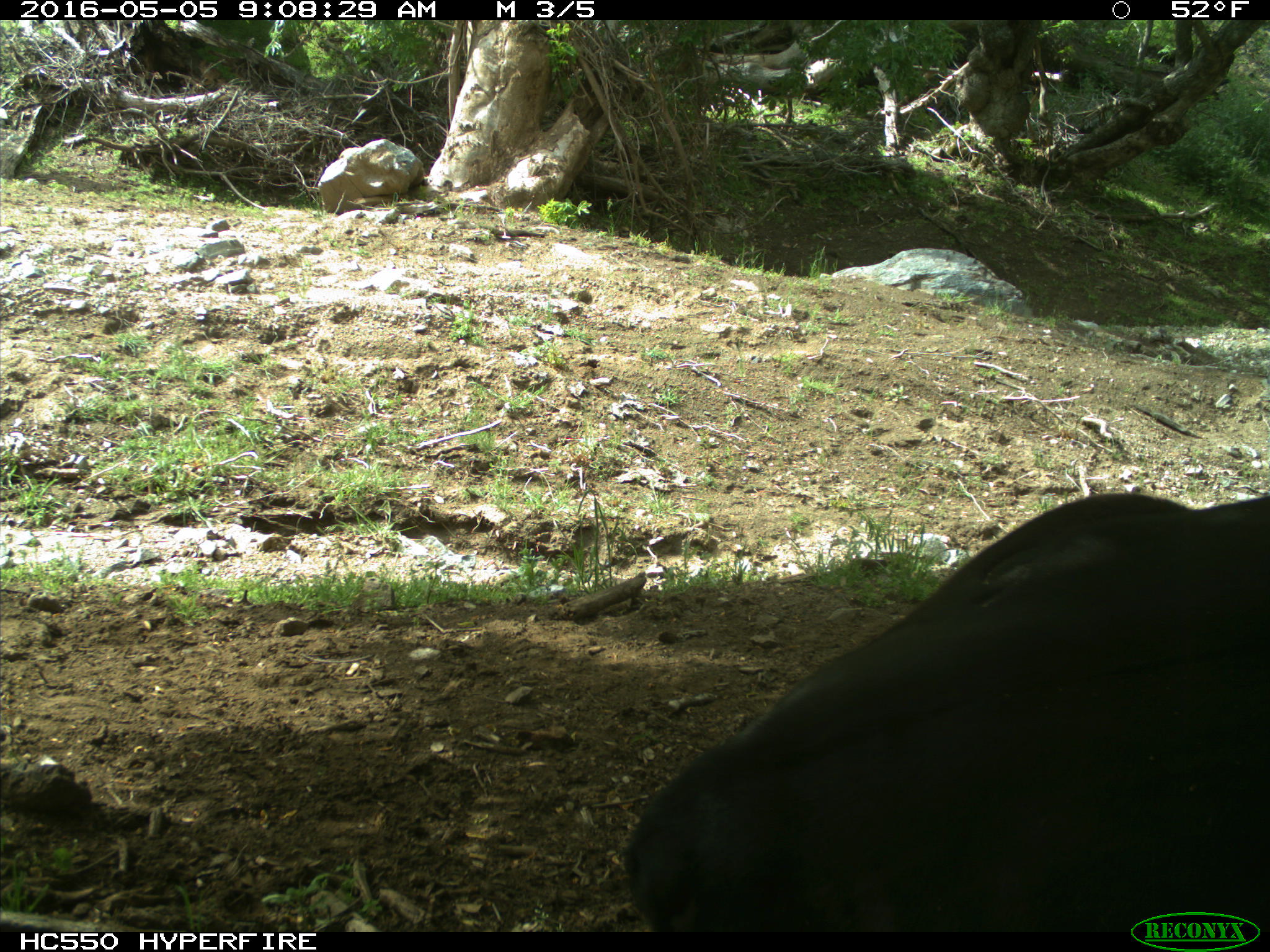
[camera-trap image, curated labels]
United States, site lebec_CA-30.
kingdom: Animalia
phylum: Chordata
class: Mammalia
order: Artiodactyla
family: Bovidae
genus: Bos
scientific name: Bos taurus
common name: domestic cow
Bos taurus (domestic cow).